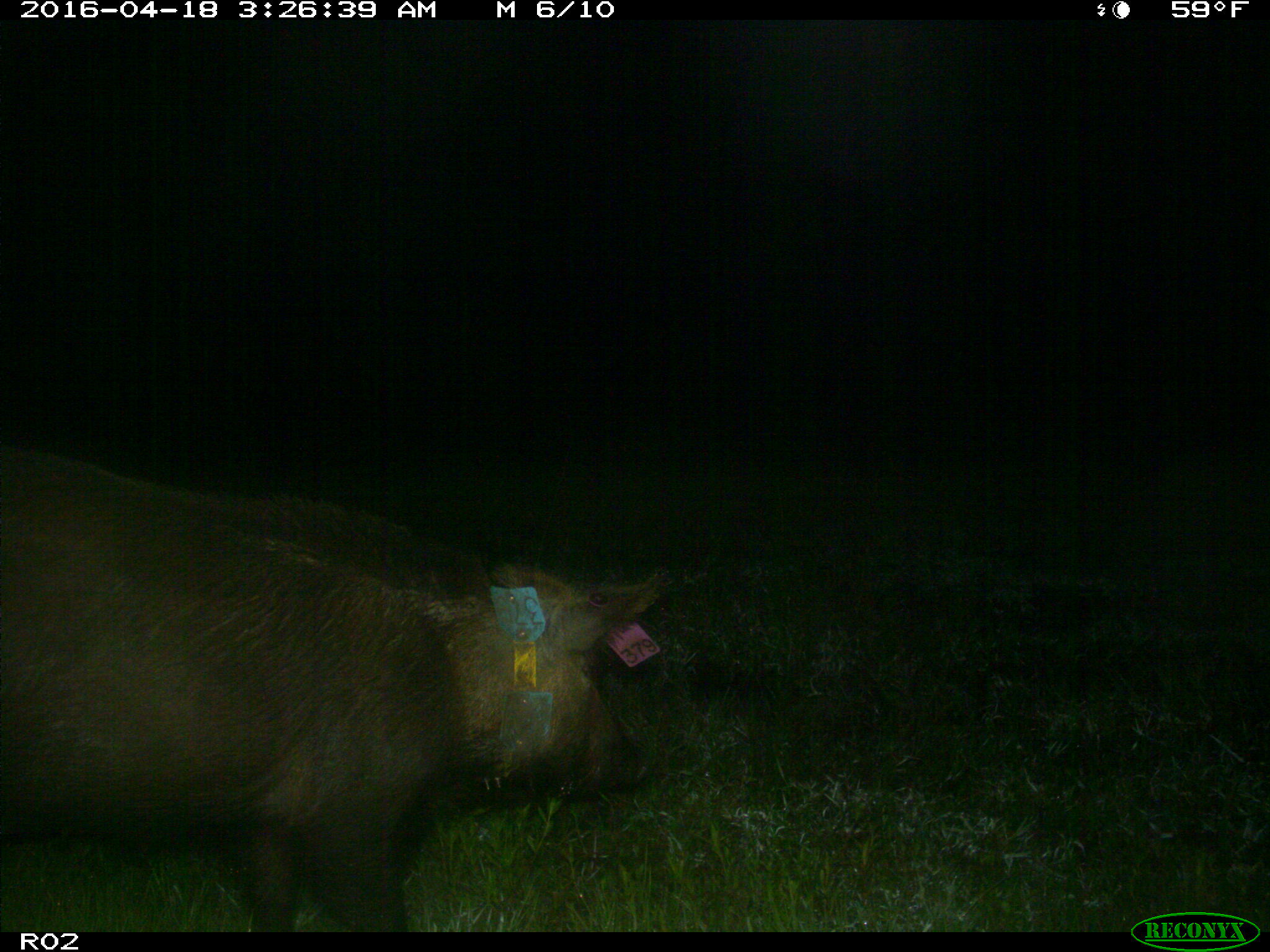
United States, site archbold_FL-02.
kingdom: Animalia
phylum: Chordata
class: Mammalia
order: Artiodactyla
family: Suidae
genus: Sus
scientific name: Sus scrofa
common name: wild boar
Sus scrofa (wild boar).